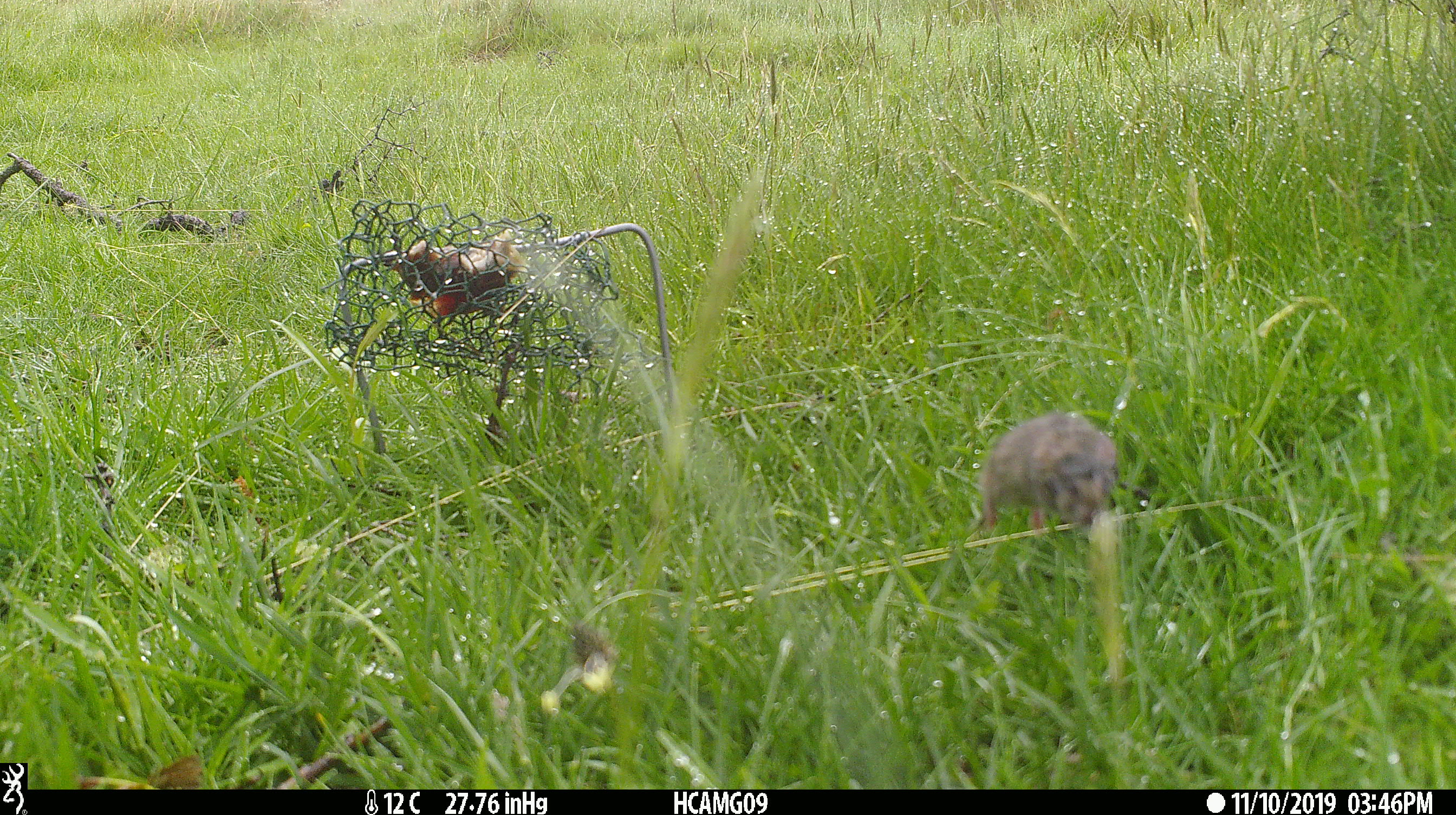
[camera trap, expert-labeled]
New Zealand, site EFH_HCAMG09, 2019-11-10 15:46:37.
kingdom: Animalia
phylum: Chordata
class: Mammalia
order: Rodentia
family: Muridae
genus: Mus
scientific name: Mus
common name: mouse